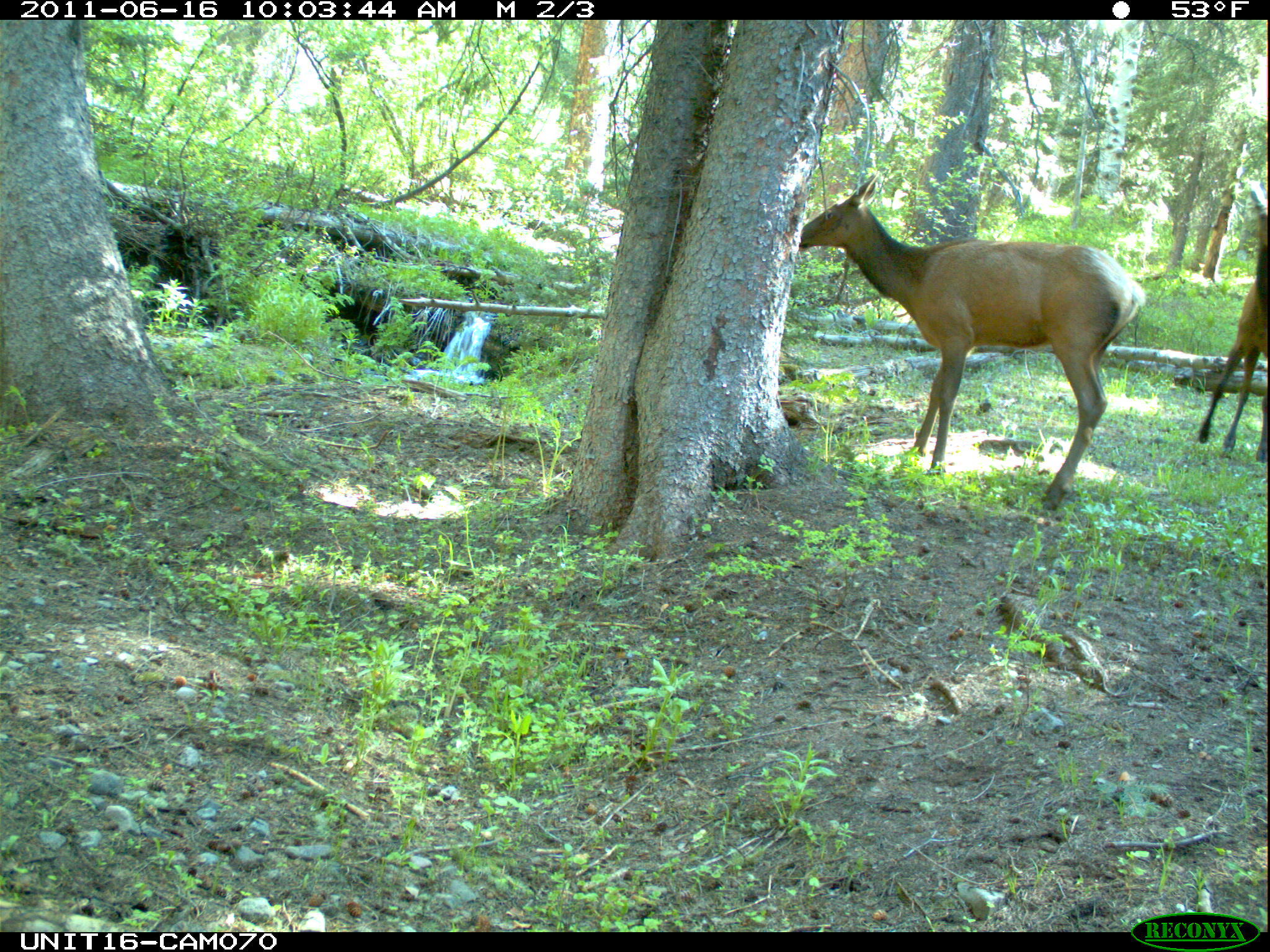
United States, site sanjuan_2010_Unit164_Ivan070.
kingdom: Animalia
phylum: Chordata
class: Mammalia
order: Artiodactyla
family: Cervidae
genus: Cervus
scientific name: Cervus elaphus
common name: red deer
Cervus elaphus (red deer).